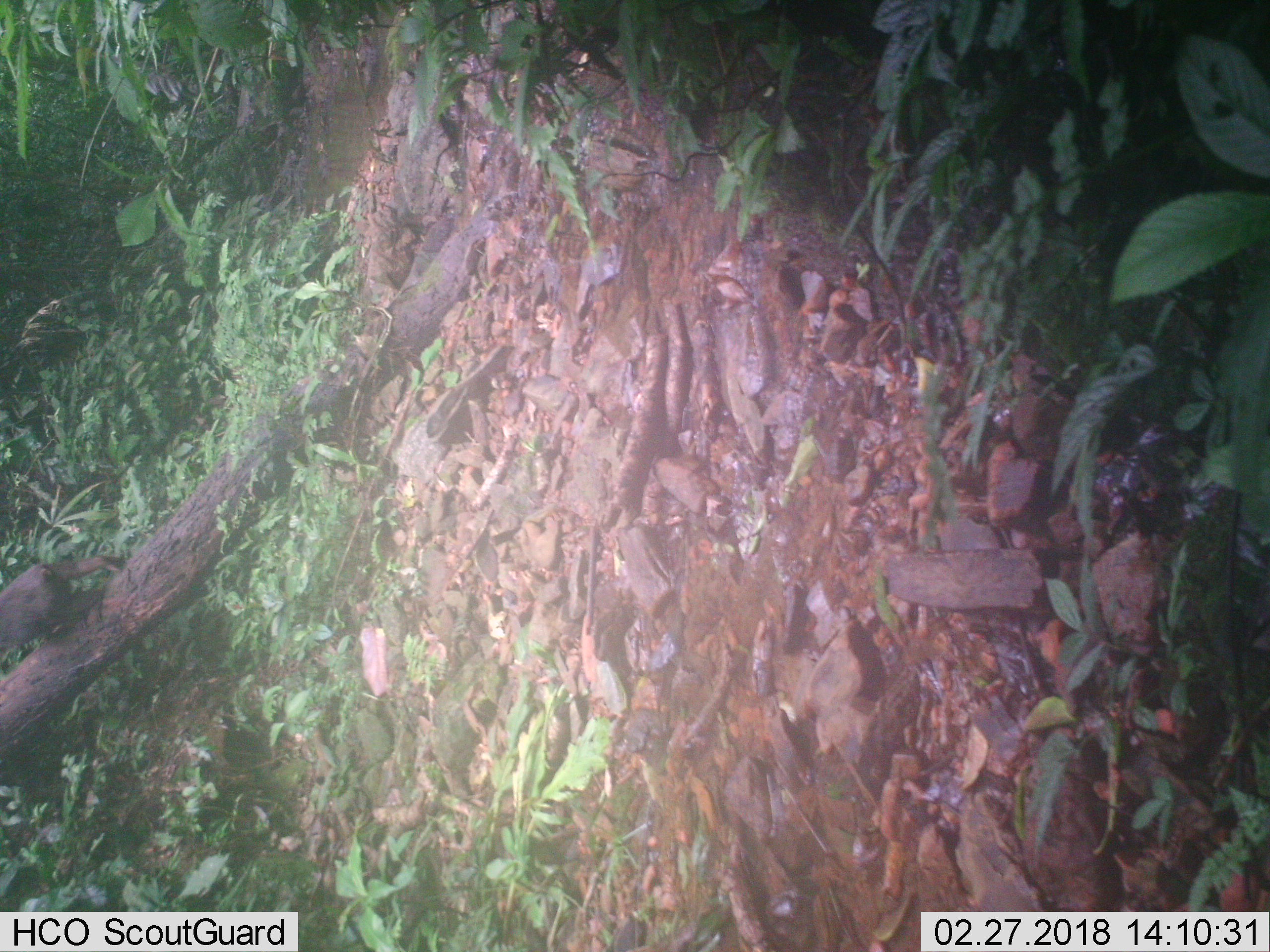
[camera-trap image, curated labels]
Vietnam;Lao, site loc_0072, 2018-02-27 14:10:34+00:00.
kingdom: Animalia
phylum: Chordata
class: Mammalia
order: Primates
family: Cercopithecidae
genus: Macaca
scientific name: Macaca arctoides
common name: stump-tailed macaque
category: stump tailed macaque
Stump tailed macaque (stump-tailed macaque) (Macaca arctoides). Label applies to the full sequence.